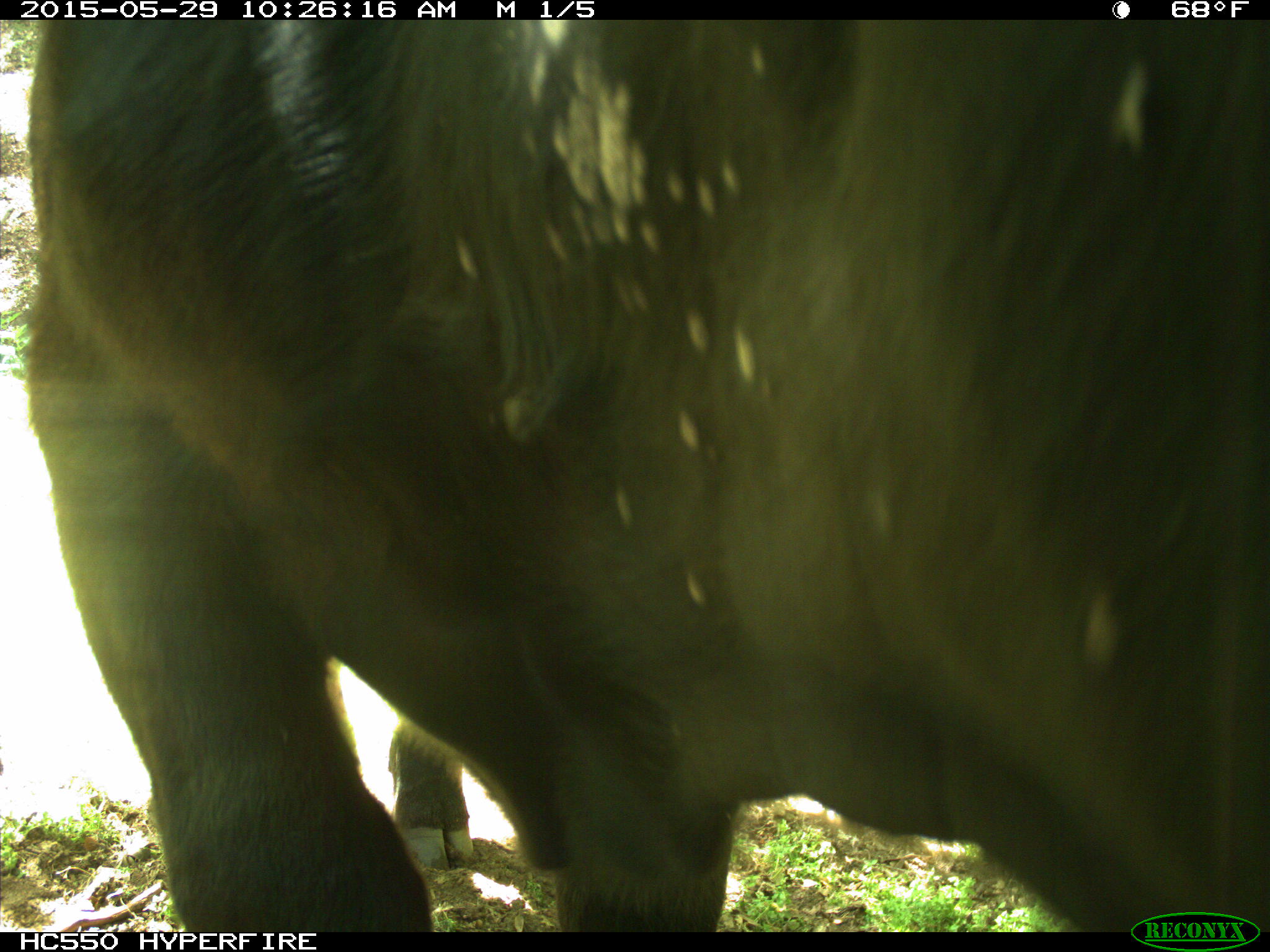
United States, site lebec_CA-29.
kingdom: Animalia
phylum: Chordata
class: Mammalia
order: Artiodactyla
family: Bovidae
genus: Bos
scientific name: Bos taurus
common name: domestic cow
Bos taurus (domestic cow).